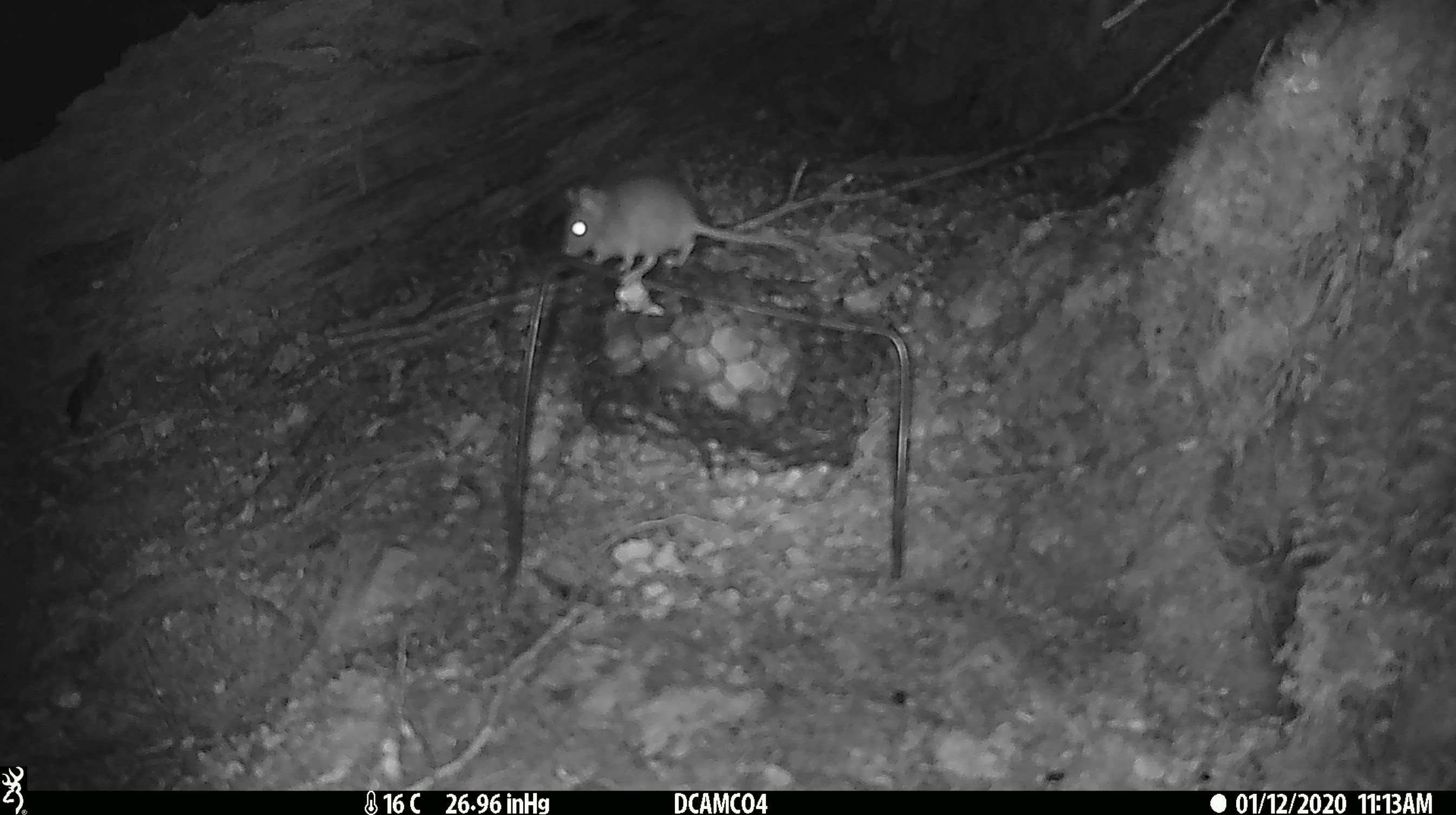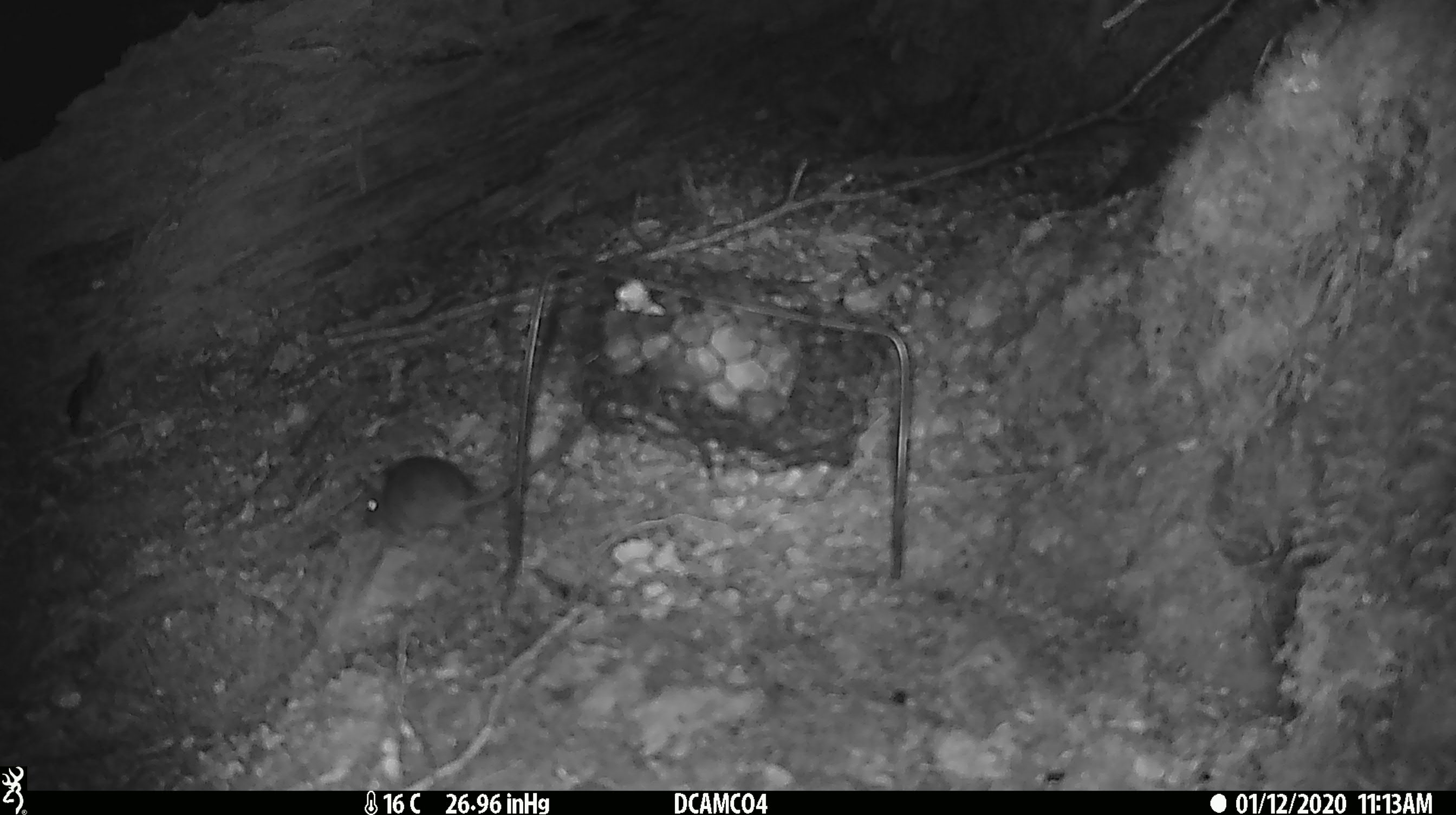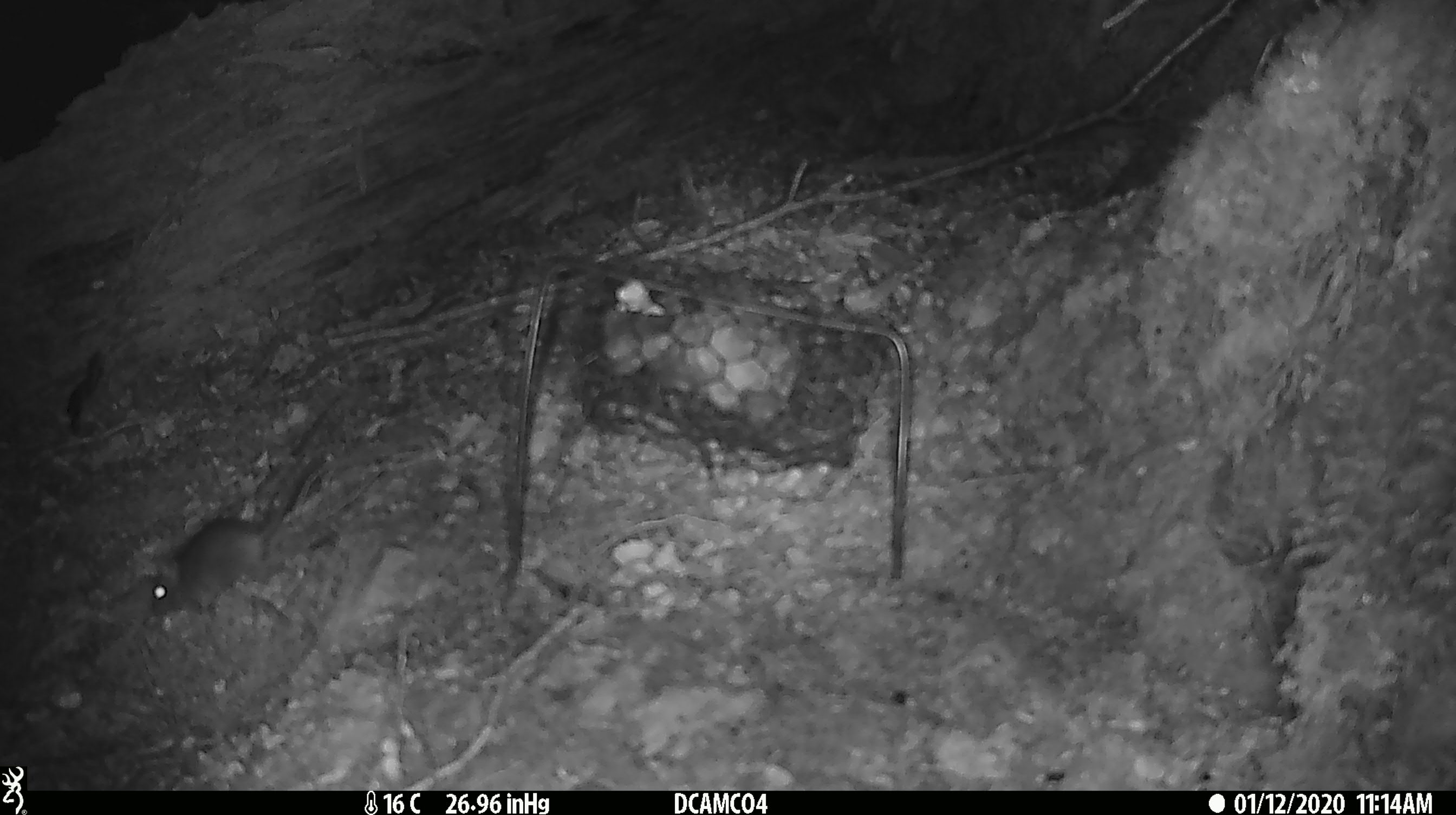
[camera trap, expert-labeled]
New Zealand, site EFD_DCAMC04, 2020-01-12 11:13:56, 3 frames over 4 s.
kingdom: Animalia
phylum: Chordata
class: Mammalia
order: Rodentia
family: Muridae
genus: Mus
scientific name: Mus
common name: mouse